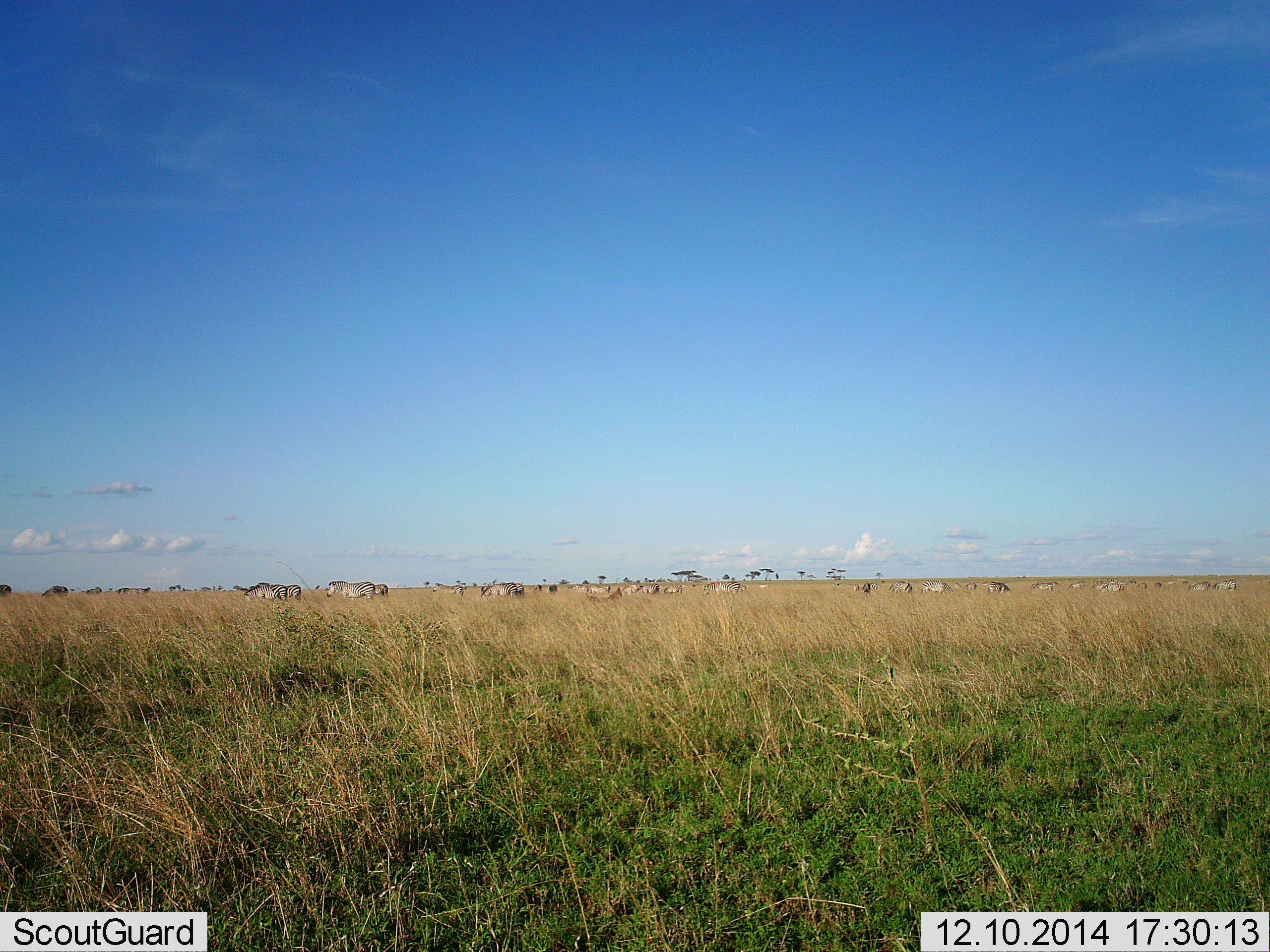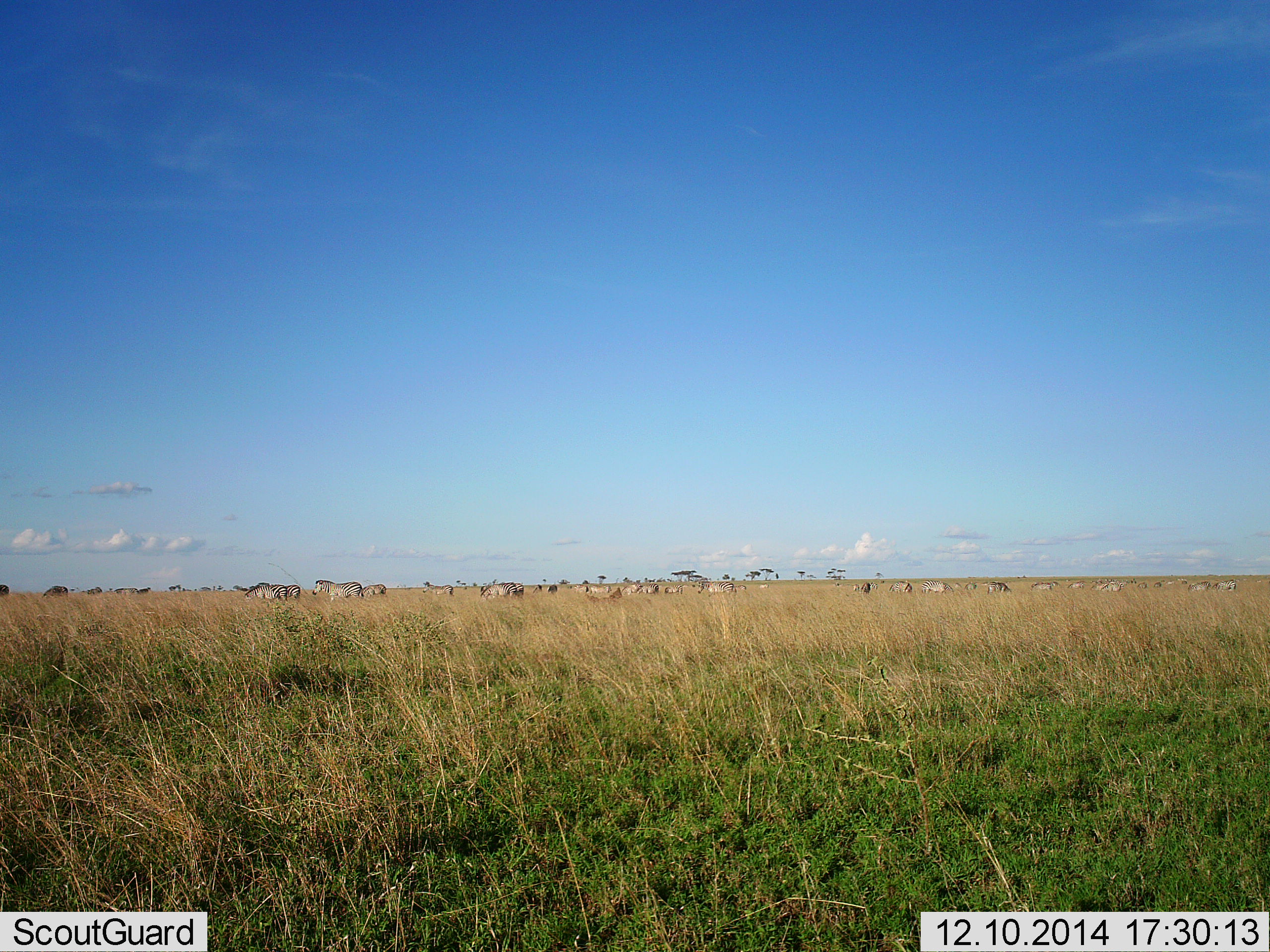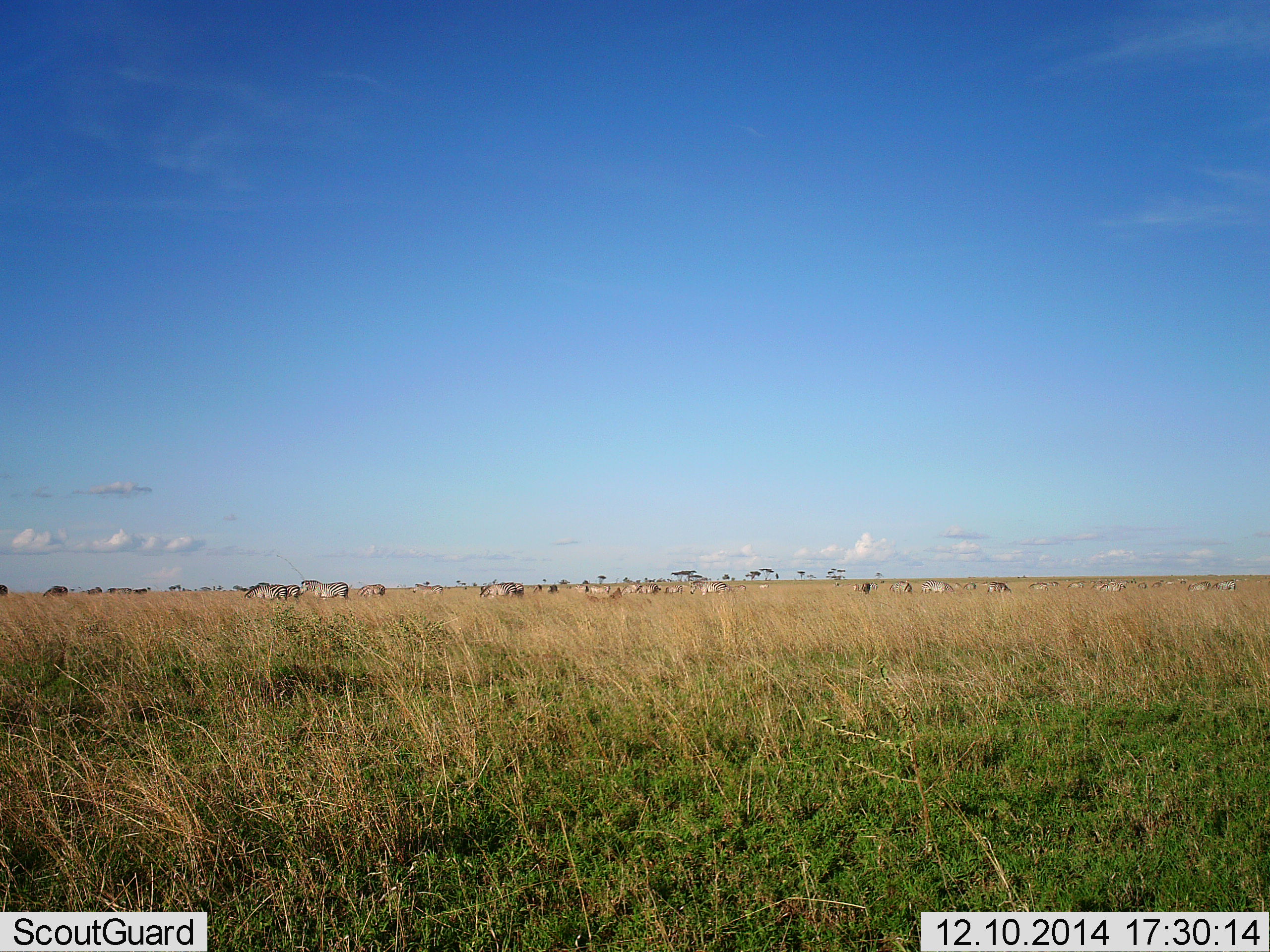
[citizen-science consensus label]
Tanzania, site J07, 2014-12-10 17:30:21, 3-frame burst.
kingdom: Animalia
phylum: Chordata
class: Mammalia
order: Perissodactyla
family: Equidae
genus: Equus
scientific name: Equus quagga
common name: plains zebra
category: zebra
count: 11-50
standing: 36%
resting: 9%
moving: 73%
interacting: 0%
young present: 0%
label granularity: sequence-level